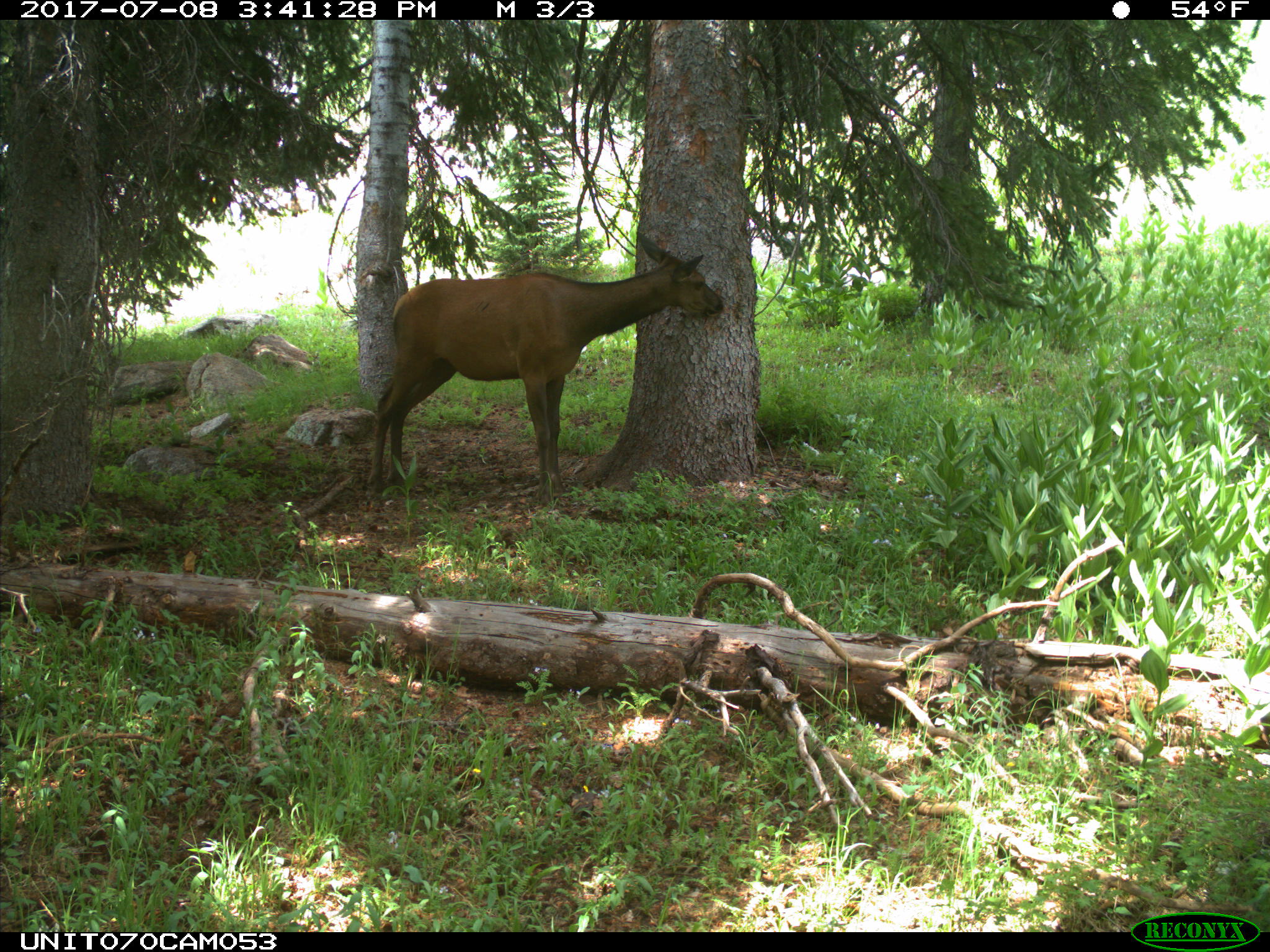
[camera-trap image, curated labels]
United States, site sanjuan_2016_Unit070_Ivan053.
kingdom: Animalia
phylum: Chordata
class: Mammalia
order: Artiodactyla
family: Cervidae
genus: Cervus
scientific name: Cervus elaphus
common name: red deer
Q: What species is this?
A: Cervus elaphus (red deer).